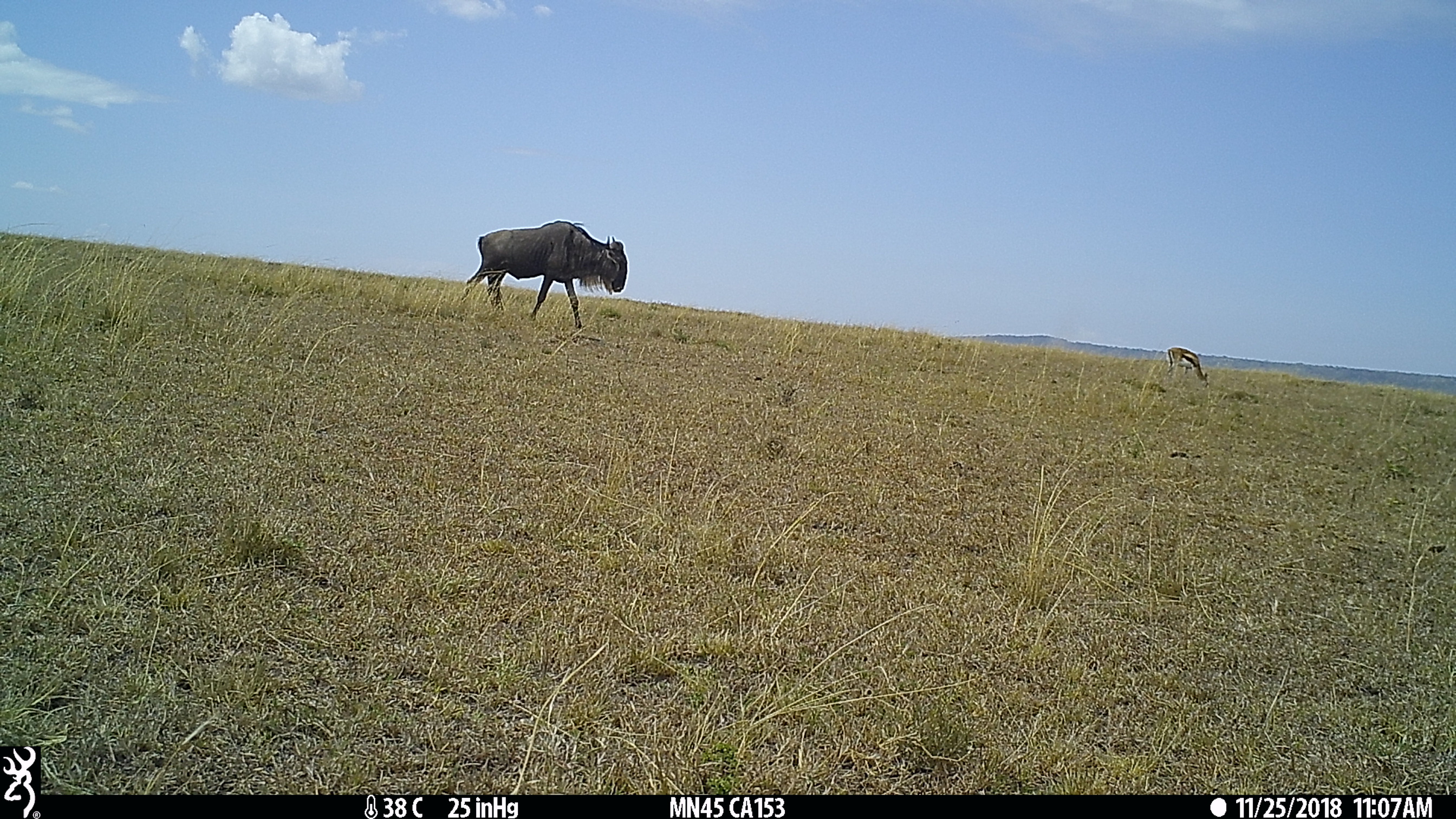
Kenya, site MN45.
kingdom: Animalia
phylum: Chordata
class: Mammalia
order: Artiodactyla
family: Bovidae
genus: Connochaetes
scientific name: Connochaetes taurinus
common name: blue wildebeest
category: wildebeest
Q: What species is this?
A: Wildebeest (blue wildebeest) (Connochaetes taurinus).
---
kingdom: Animalia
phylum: Chordata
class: Mammalia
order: Artiodactyla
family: Bovidae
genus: Eudorcas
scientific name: Eudorcas thomsonii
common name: thomon's gazelle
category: gazelle thomsons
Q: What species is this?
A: Gazelle thomsons (thomon's gazelle) (Eudorcas thomsonii).